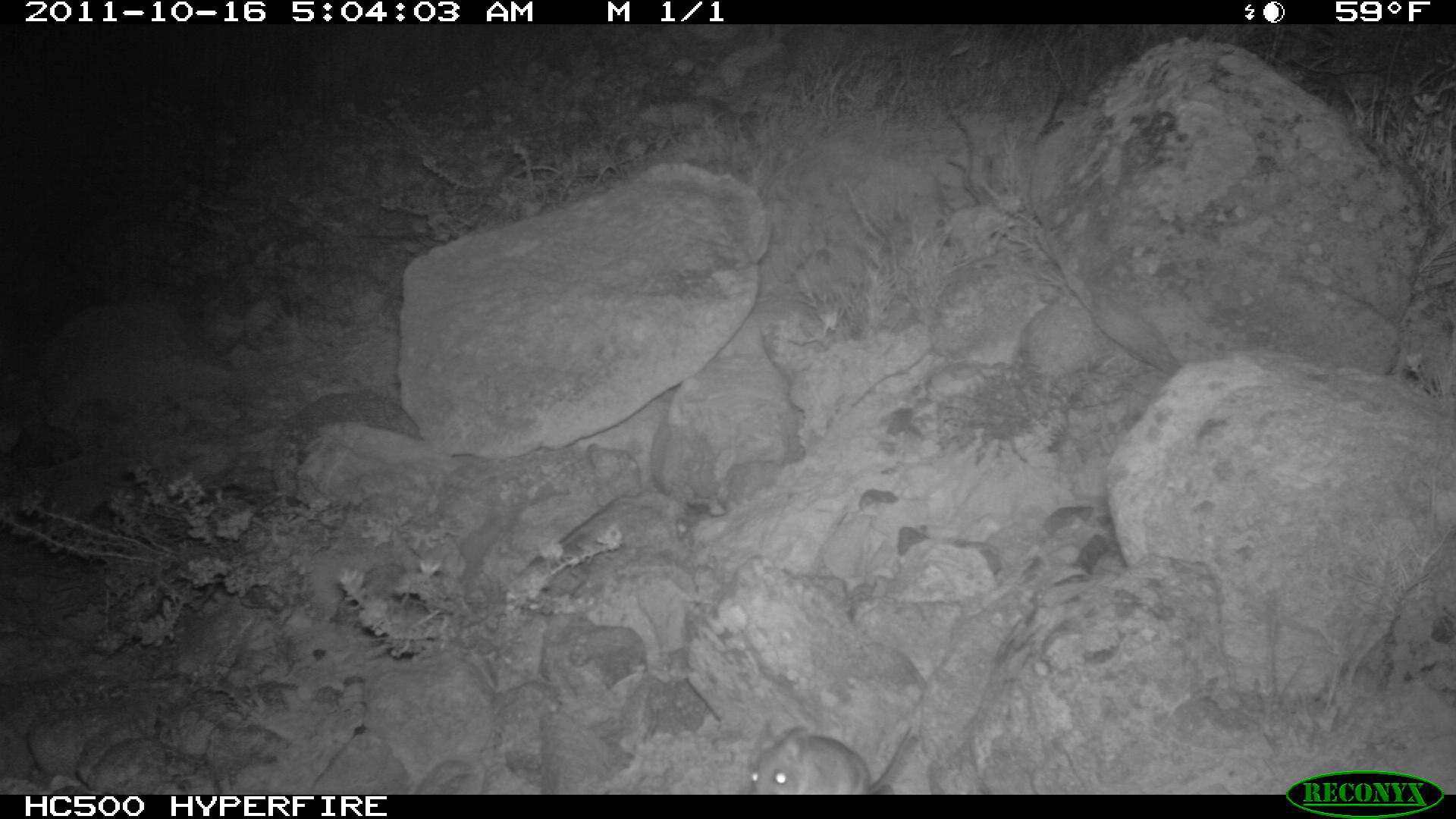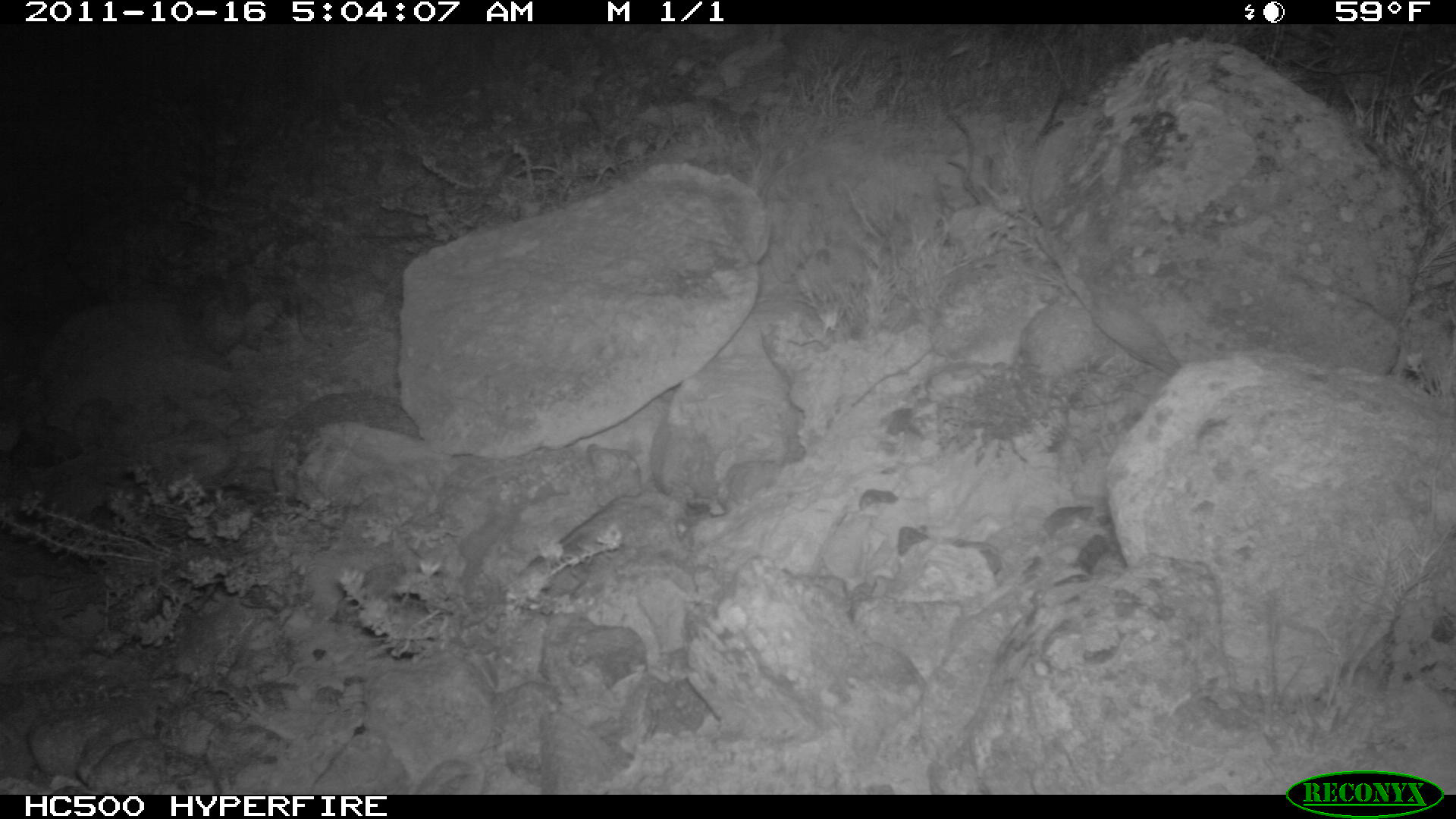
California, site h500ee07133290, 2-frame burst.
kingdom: Animalia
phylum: Chordata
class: Mammalia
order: Rodentia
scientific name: Rodentia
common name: rodent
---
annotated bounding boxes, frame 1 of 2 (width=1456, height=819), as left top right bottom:
rodent: 745 721 921 795